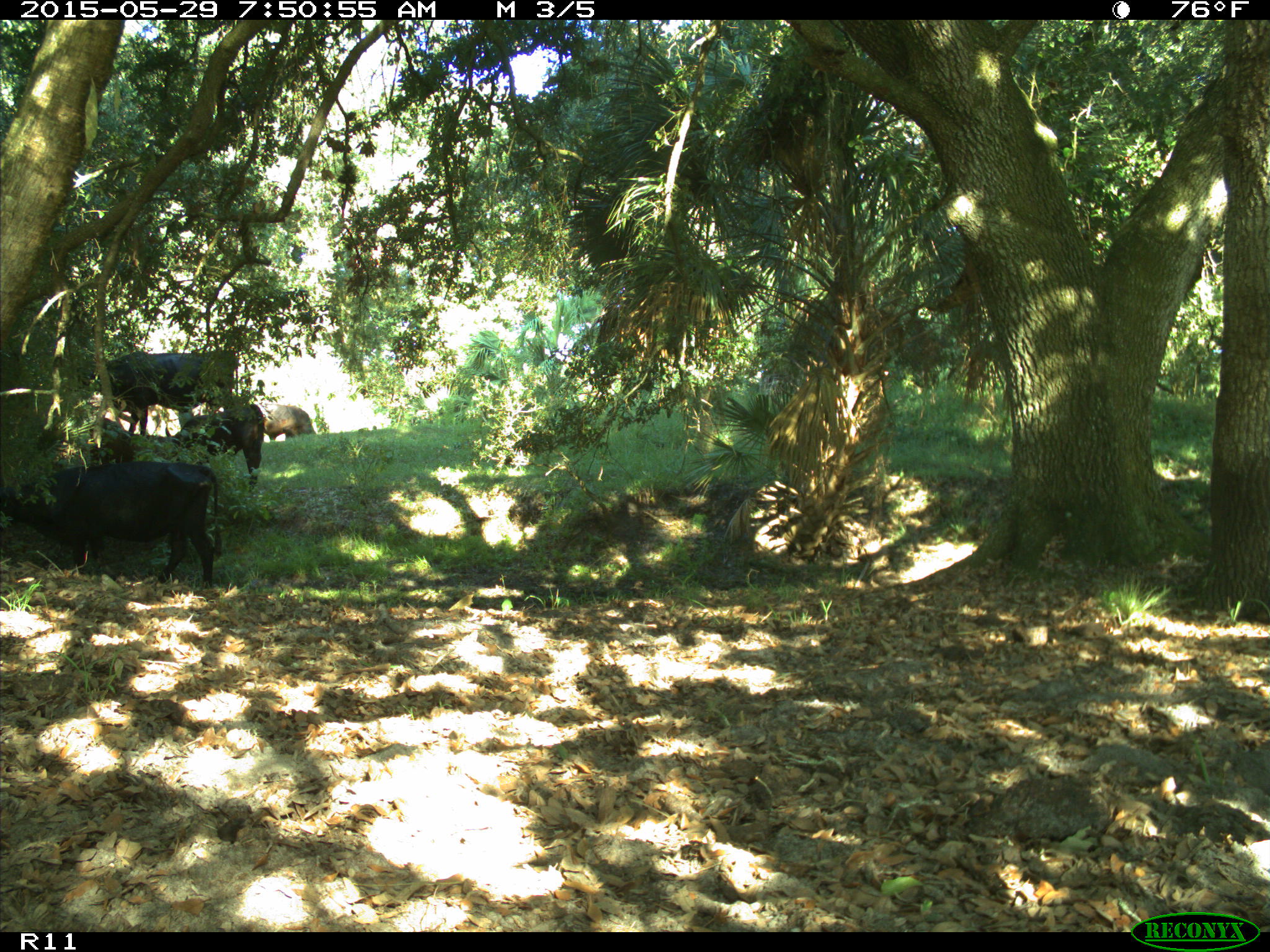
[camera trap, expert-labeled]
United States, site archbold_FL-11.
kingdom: Animalia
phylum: Chordata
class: Mammalia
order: Artiodactyla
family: Bovidae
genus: Bos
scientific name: Bos taurus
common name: domestic cow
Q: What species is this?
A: Bos taurus (domestic cow).